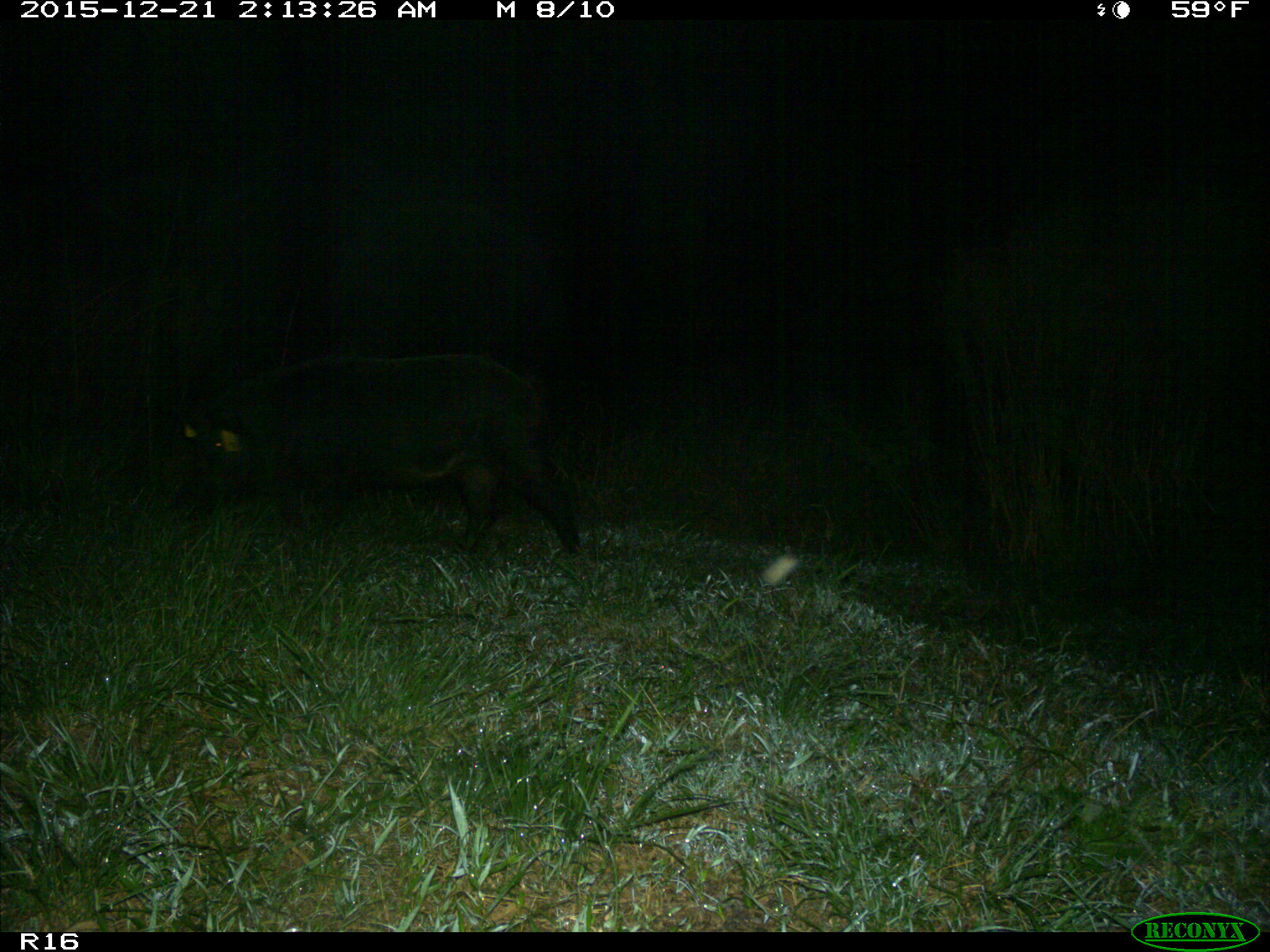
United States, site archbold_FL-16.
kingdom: Animalia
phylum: Chordata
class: Mammalia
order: Artiodactyla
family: Suidae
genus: Sus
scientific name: Sus scrofa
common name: wild boar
Sus scrofa (wild boar).